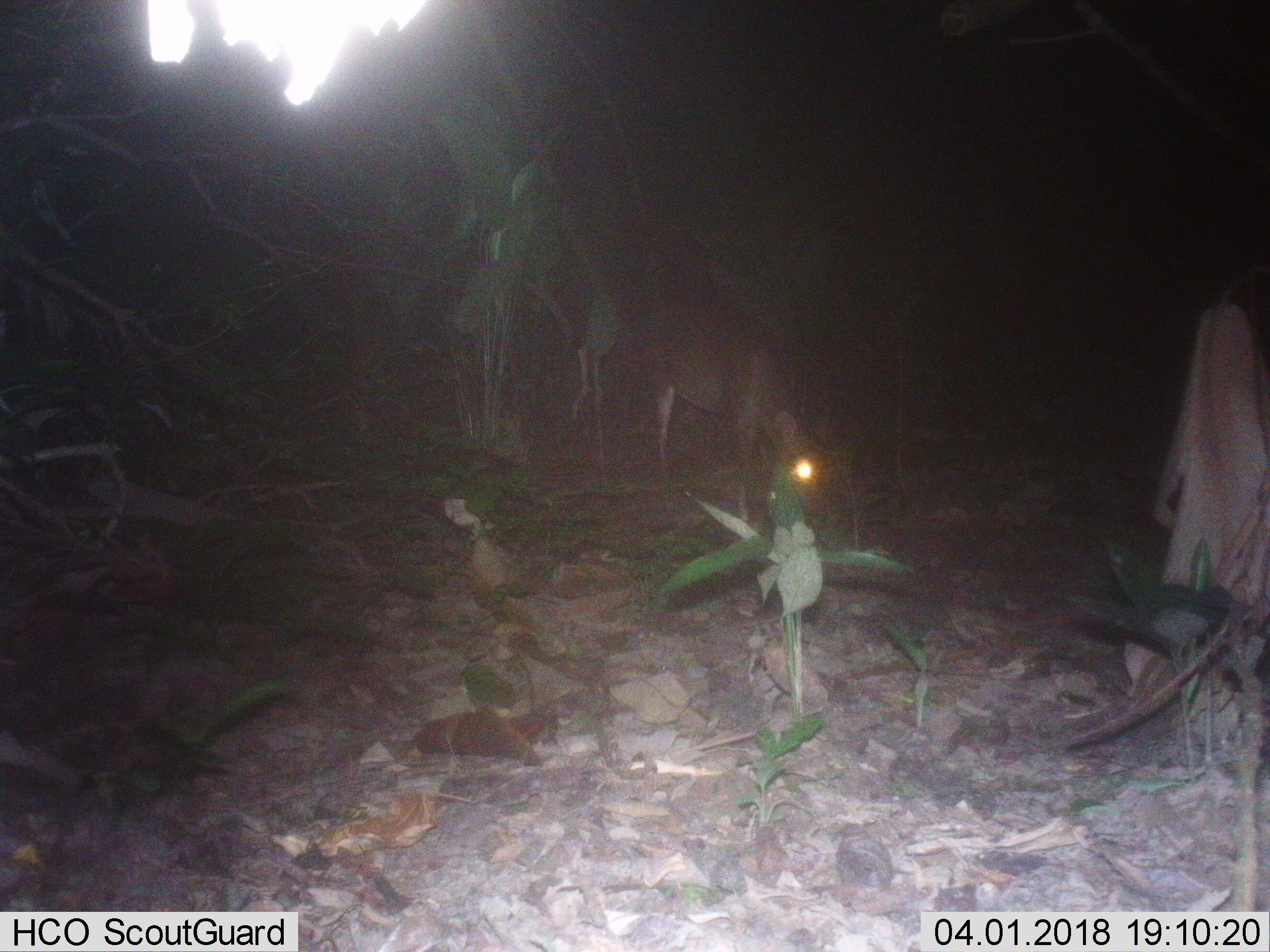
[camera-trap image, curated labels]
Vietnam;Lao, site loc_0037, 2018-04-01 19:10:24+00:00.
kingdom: Animalia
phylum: Chordata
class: Mammalia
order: Artiodactyla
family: Cervidae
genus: Muntiacus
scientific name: Muntiacus vuquangensis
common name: large-antlered muntjac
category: large antlered muntjac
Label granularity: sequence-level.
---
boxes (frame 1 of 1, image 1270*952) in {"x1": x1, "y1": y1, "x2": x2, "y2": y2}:
large antlered muntjac: {"x1": 643, "y1": 298, "x2": 828, "y2": 524}